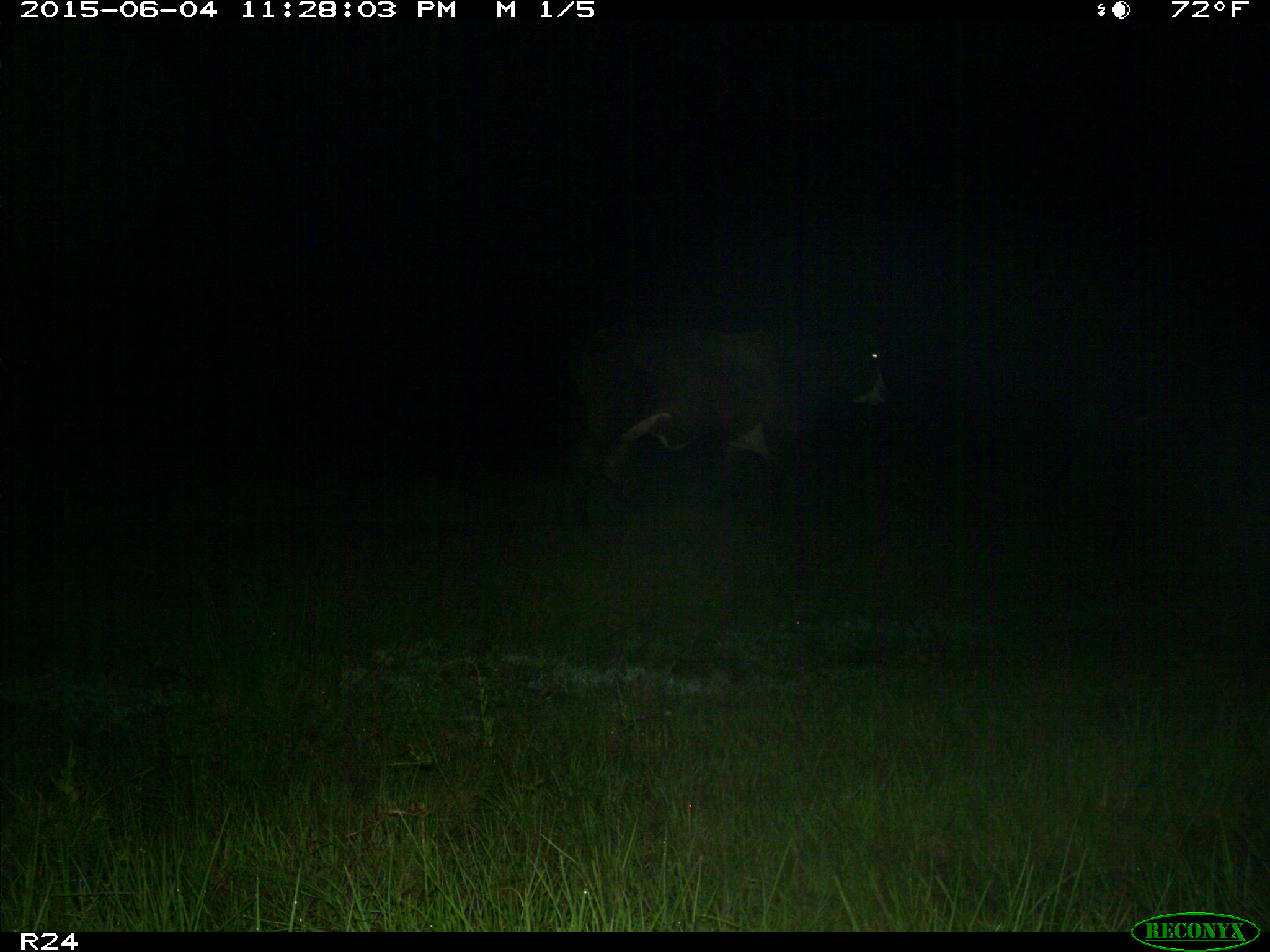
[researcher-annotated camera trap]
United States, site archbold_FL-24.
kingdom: Animalia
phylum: Chordata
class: Mammalia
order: Artiodactyla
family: Bovidae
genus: Bos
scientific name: Bos taurus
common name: domestic cow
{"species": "Bos taurus (domestic cow)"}